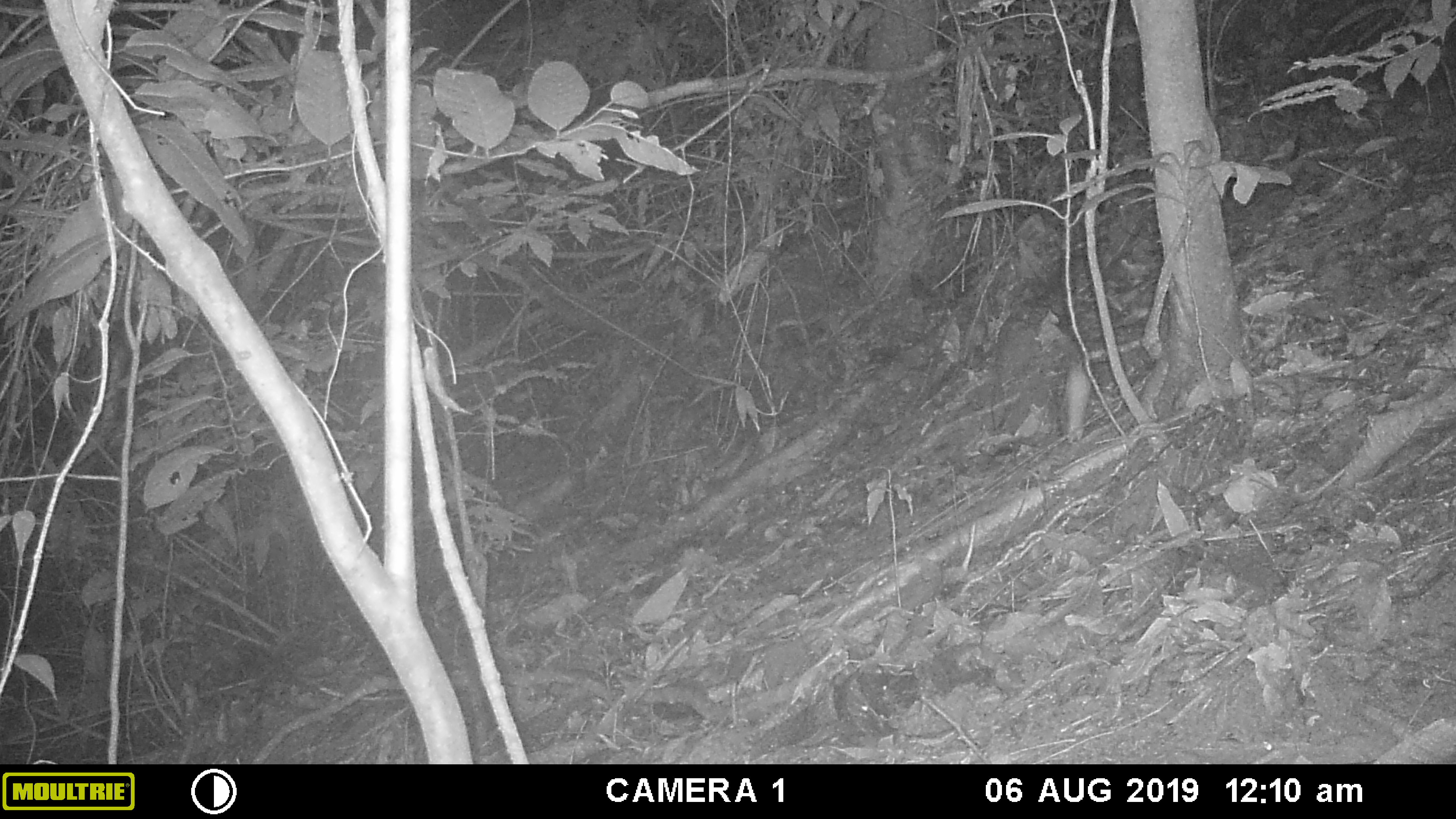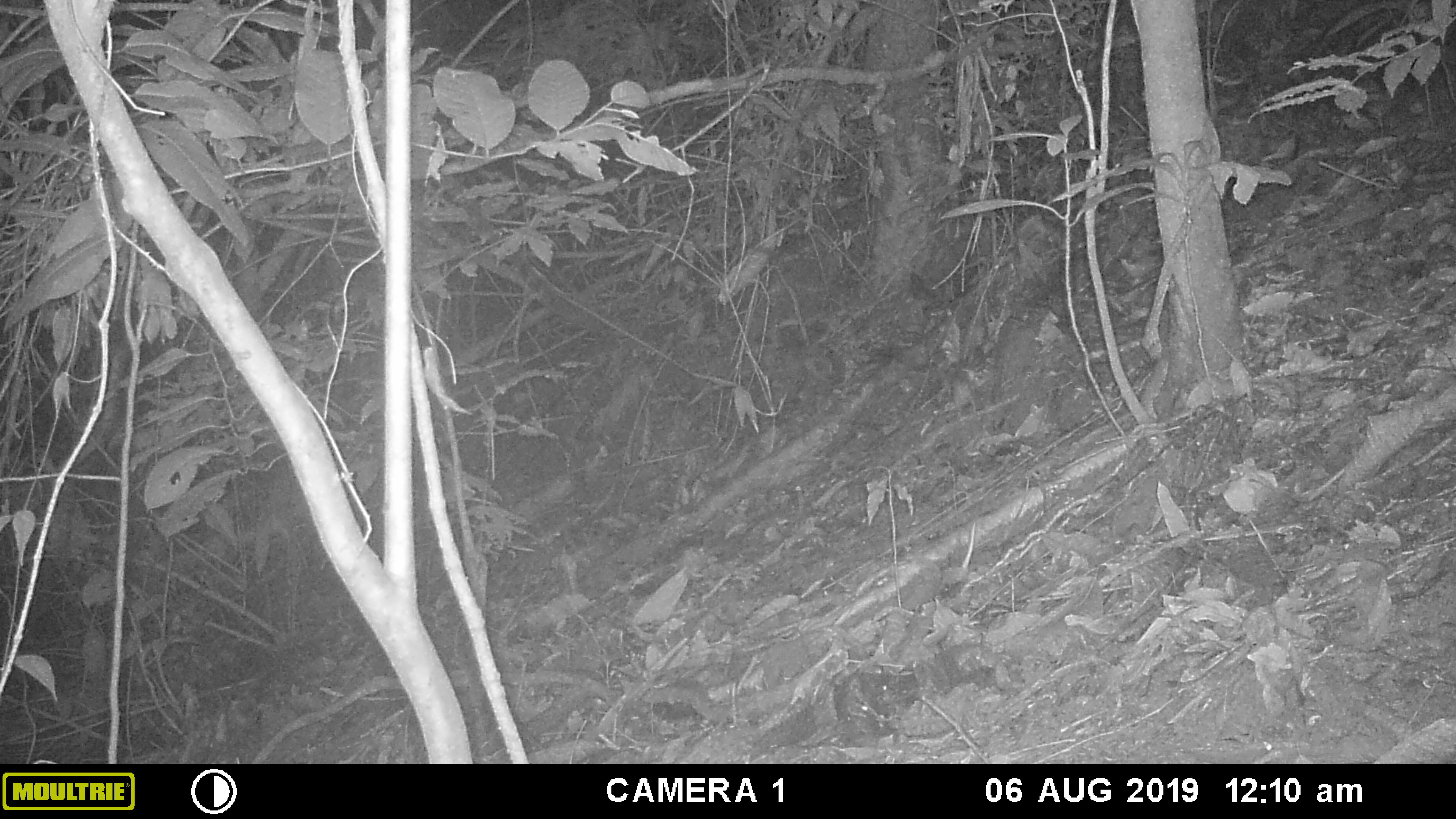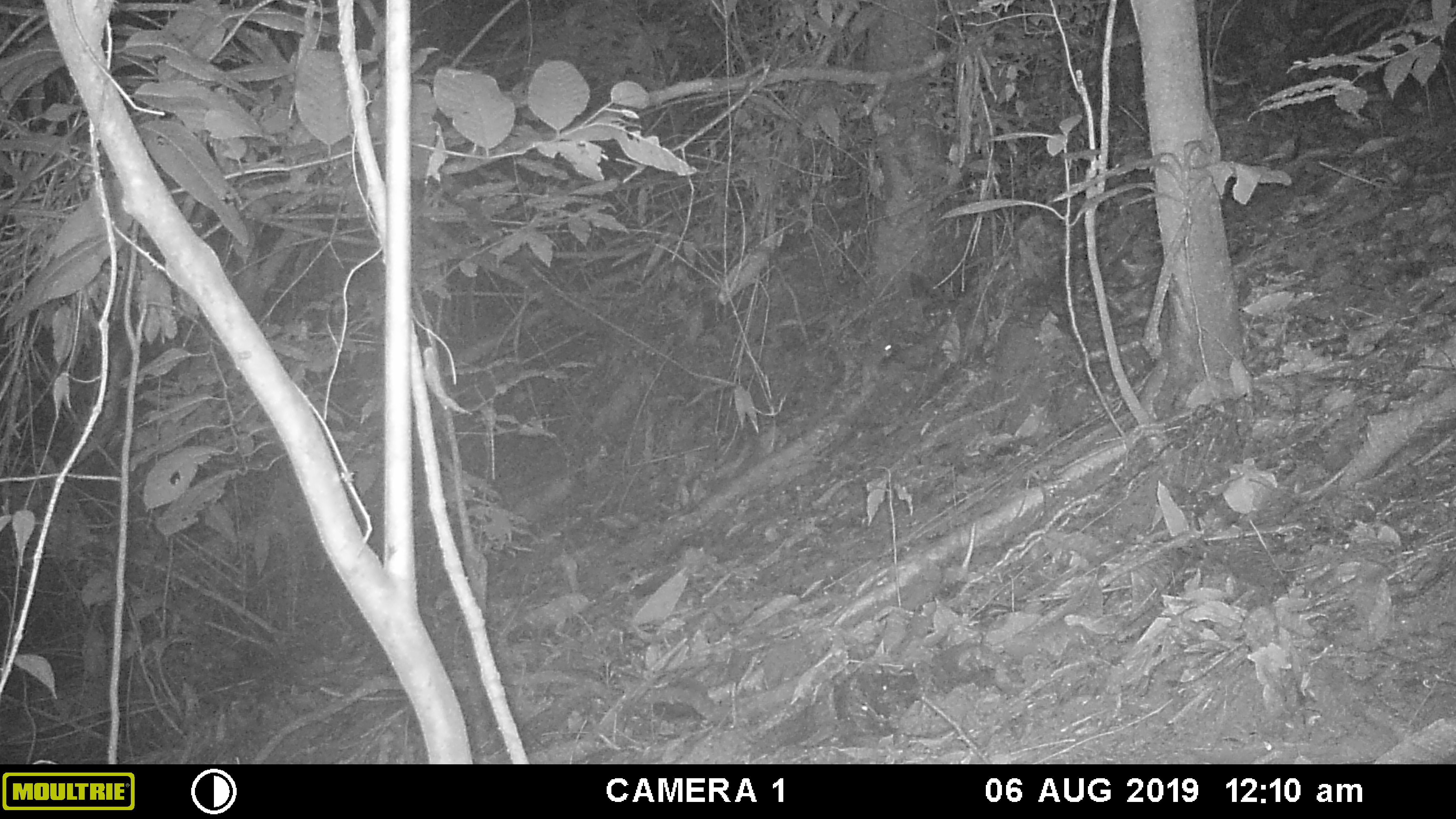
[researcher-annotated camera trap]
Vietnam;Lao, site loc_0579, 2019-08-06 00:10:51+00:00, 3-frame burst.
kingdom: Animalia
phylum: Chordata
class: Mammalia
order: Rodentia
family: Muridae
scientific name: Muridae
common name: old-world mice and rats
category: unidentified murid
Unidentified murid (old-world mice and rats) (Muridae). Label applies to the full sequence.